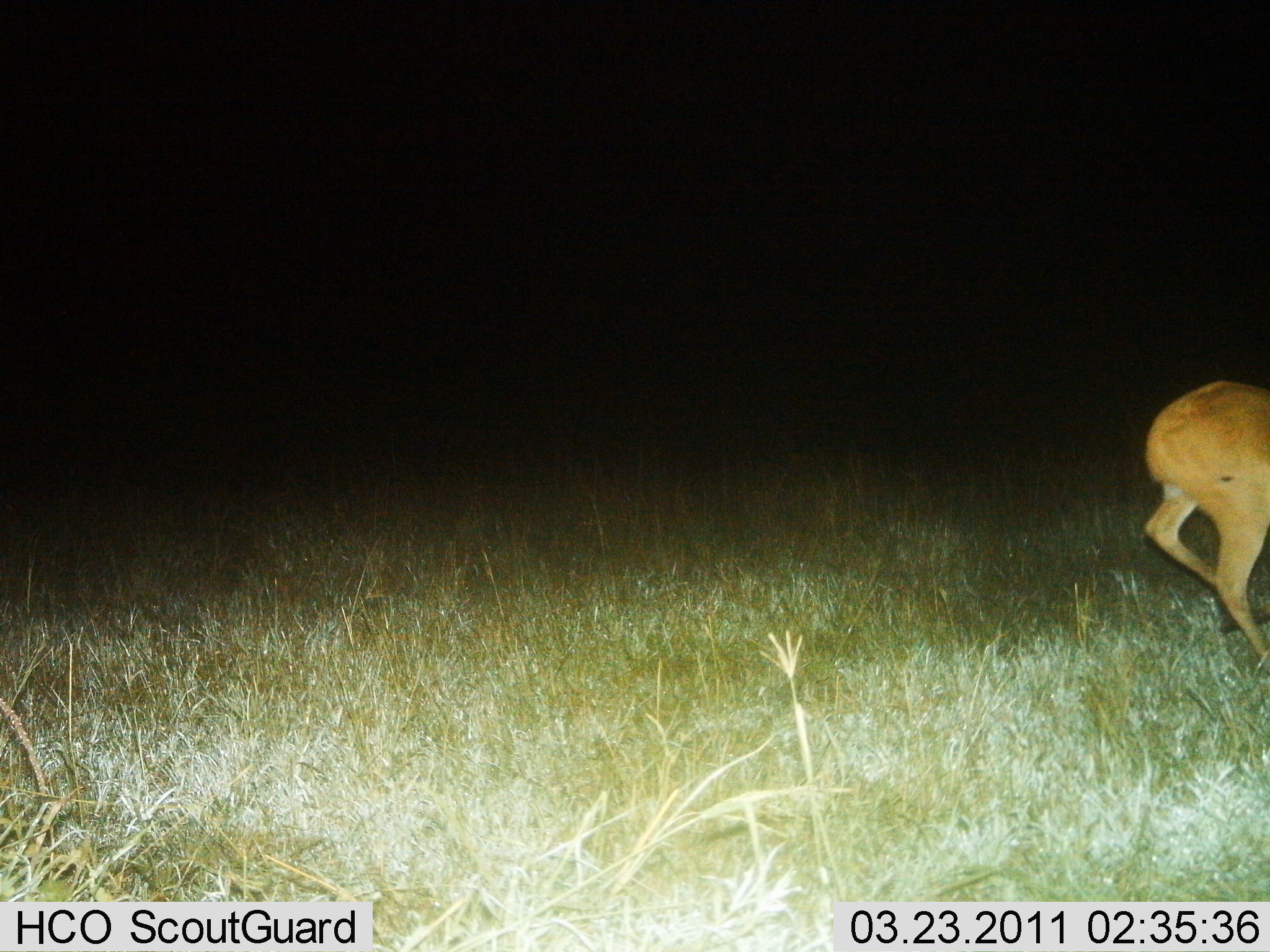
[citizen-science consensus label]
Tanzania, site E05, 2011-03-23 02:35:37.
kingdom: Animalia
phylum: Chordata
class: Mammalia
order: Artiodactyla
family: Bovidae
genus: Redunca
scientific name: Redunca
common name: reedbuck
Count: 1.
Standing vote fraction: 20%.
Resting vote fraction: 0%.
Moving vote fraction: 100%.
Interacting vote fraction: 0%.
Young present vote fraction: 0%.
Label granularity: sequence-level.